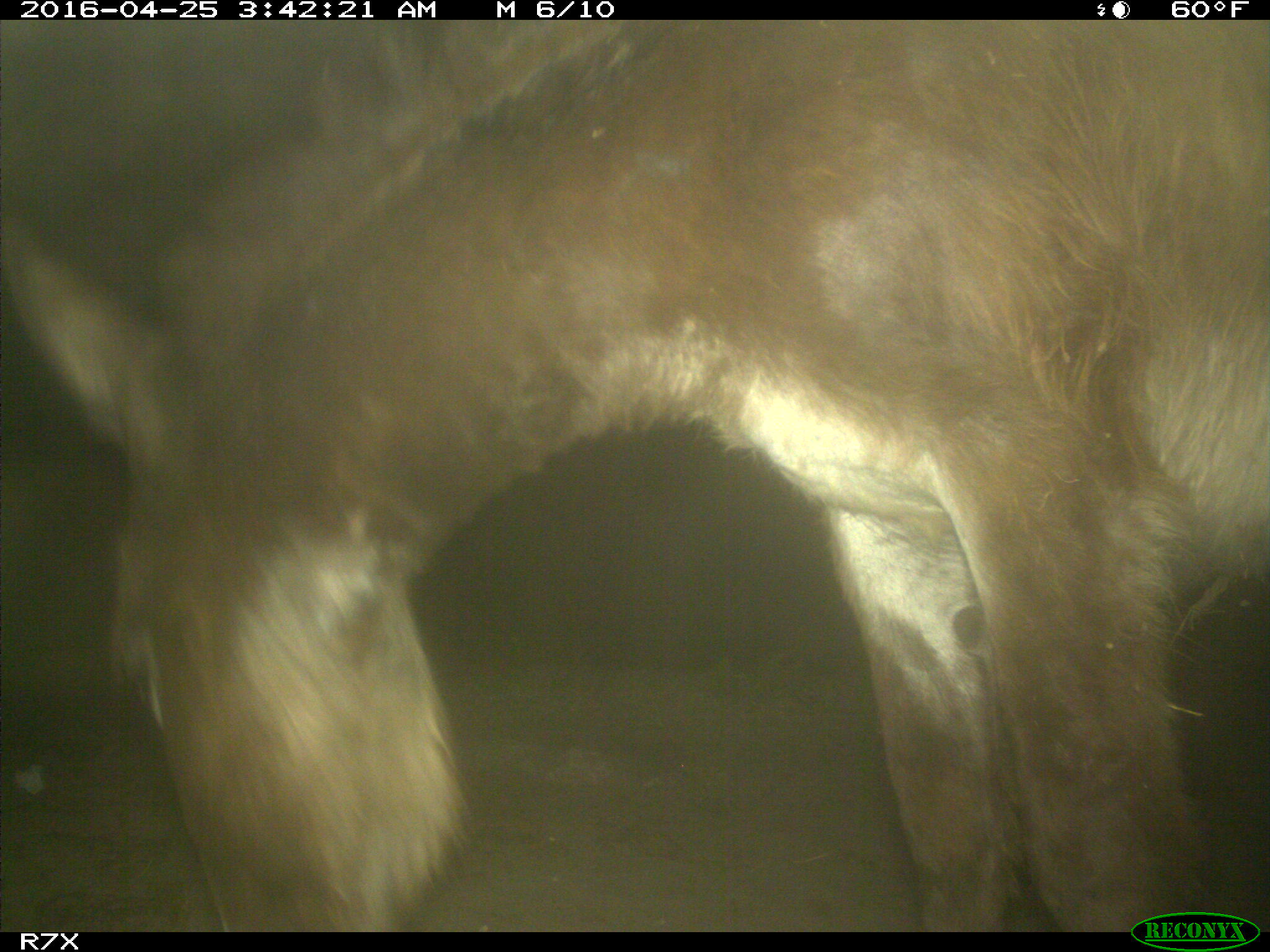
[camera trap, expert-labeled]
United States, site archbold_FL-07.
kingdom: Animalia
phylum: Chordata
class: Mammalia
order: Artiodactyla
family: Bovidae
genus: Bos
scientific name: Bos taurus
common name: domestic cow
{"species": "Bos taurus (domestic cow)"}